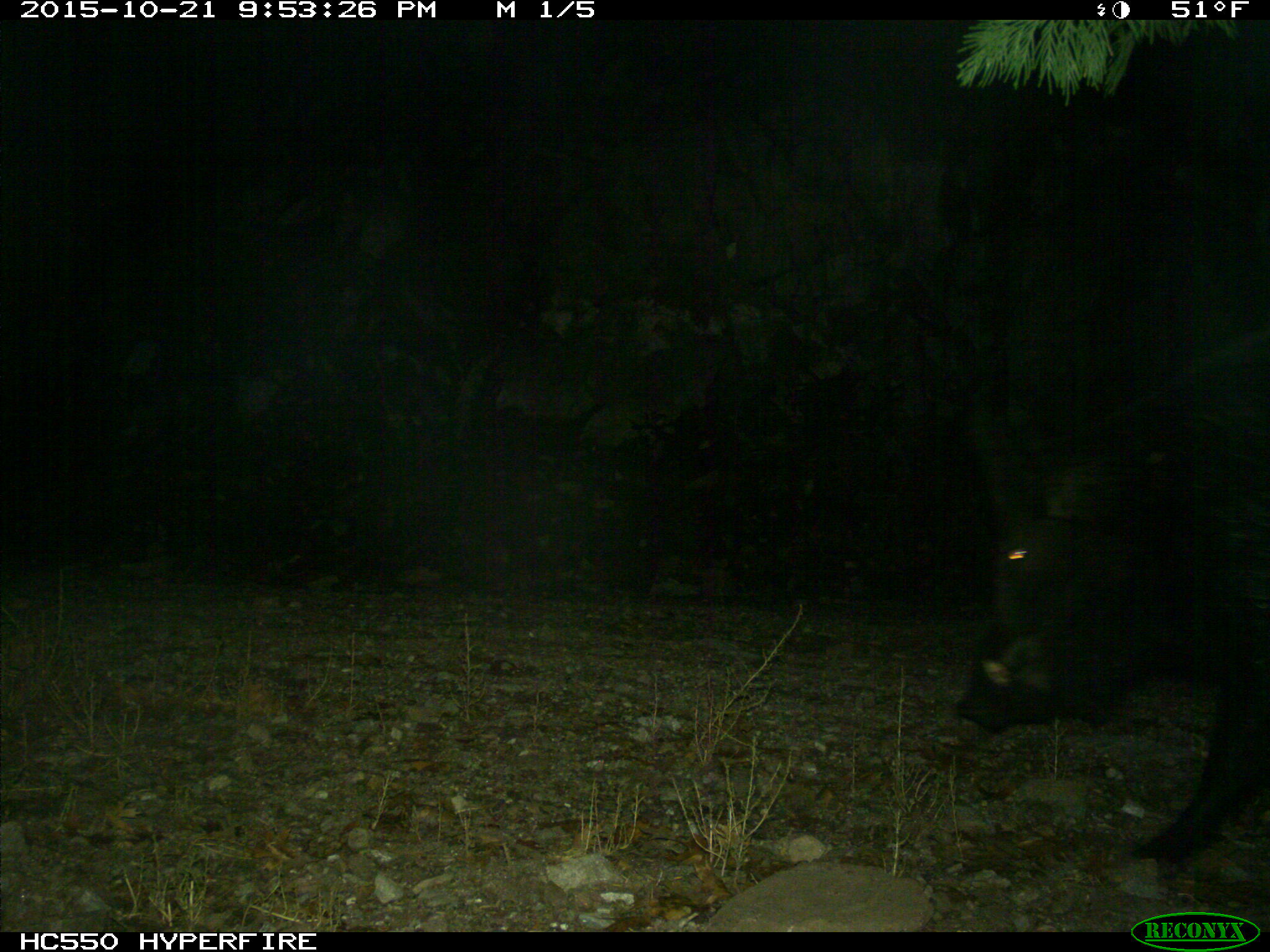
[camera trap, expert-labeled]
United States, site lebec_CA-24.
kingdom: Animalia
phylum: Chordata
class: Mammalia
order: Artiodactyla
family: Suidae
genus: Sus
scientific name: Sus scrofa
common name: wild boar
Sus scrofa (wild boar).